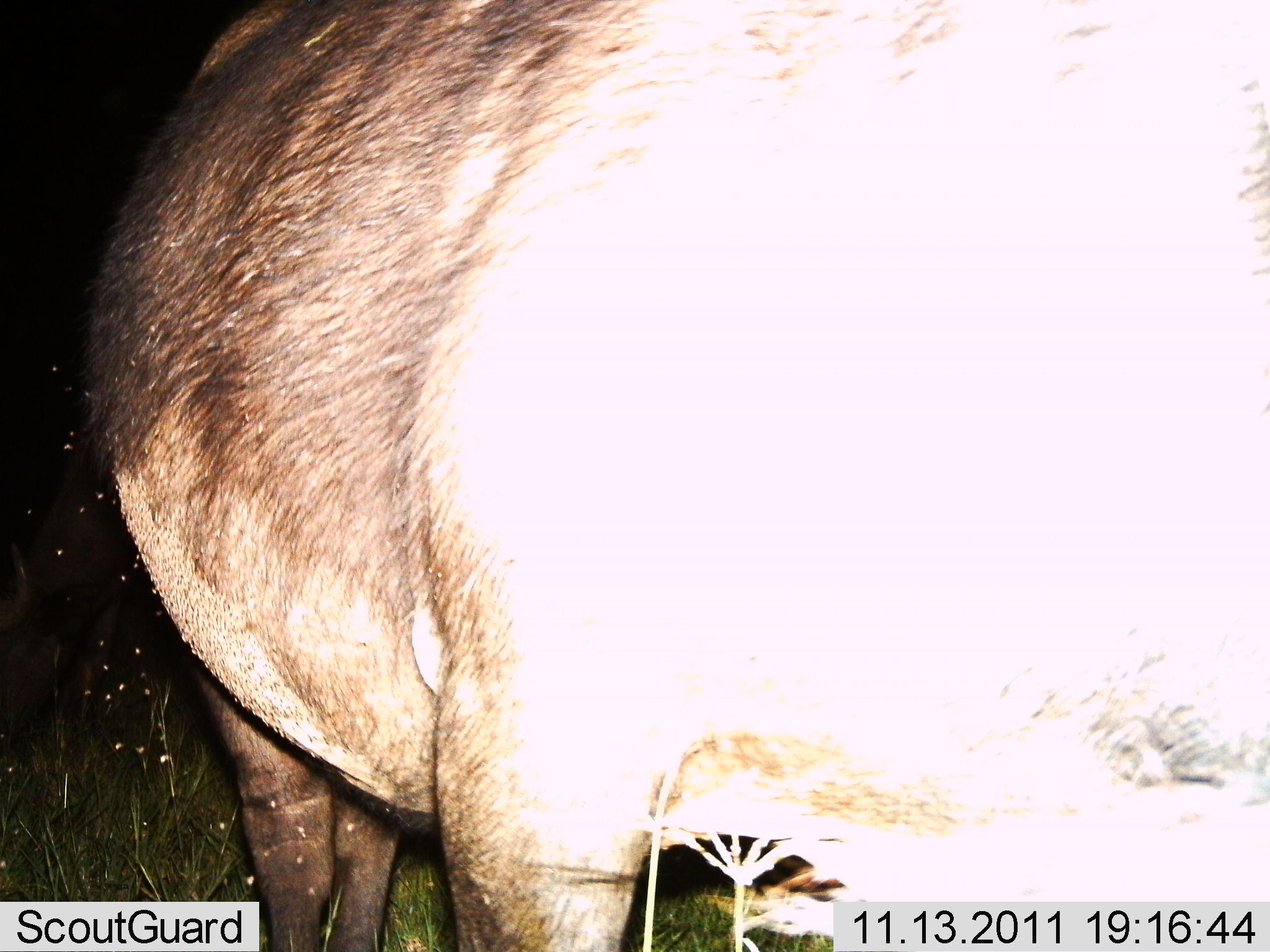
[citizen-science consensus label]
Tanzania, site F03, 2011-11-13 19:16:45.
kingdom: Animalia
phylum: Chordata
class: Mammalia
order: Artiodactyla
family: Bovidae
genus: Syncerus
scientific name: Syncerus caffer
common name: cape buffalo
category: buffalo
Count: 1.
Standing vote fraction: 86%.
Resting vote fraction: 0%.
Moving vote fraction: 0%.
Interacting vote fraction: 0%.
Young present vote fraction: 0%.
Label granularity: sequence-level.